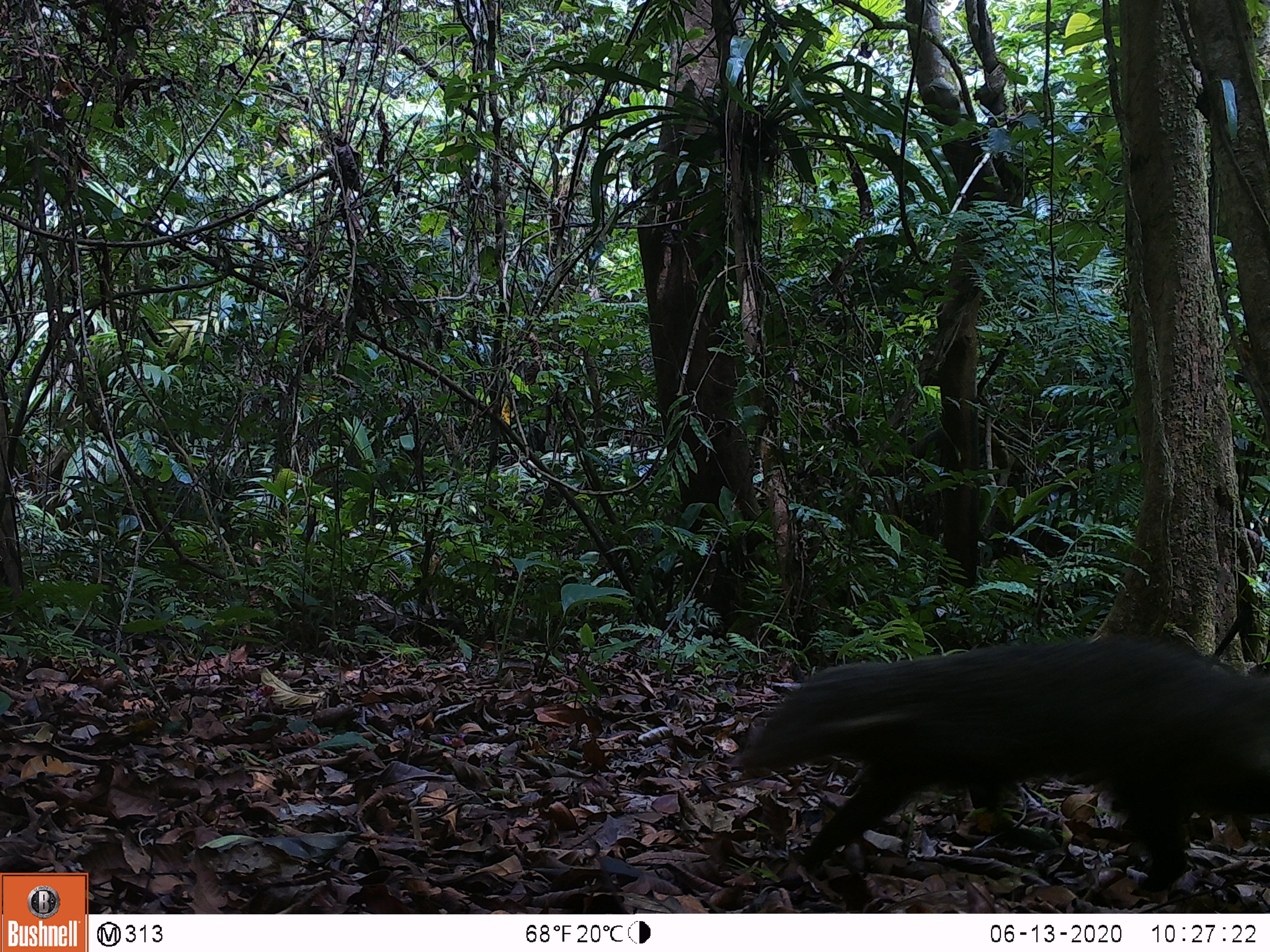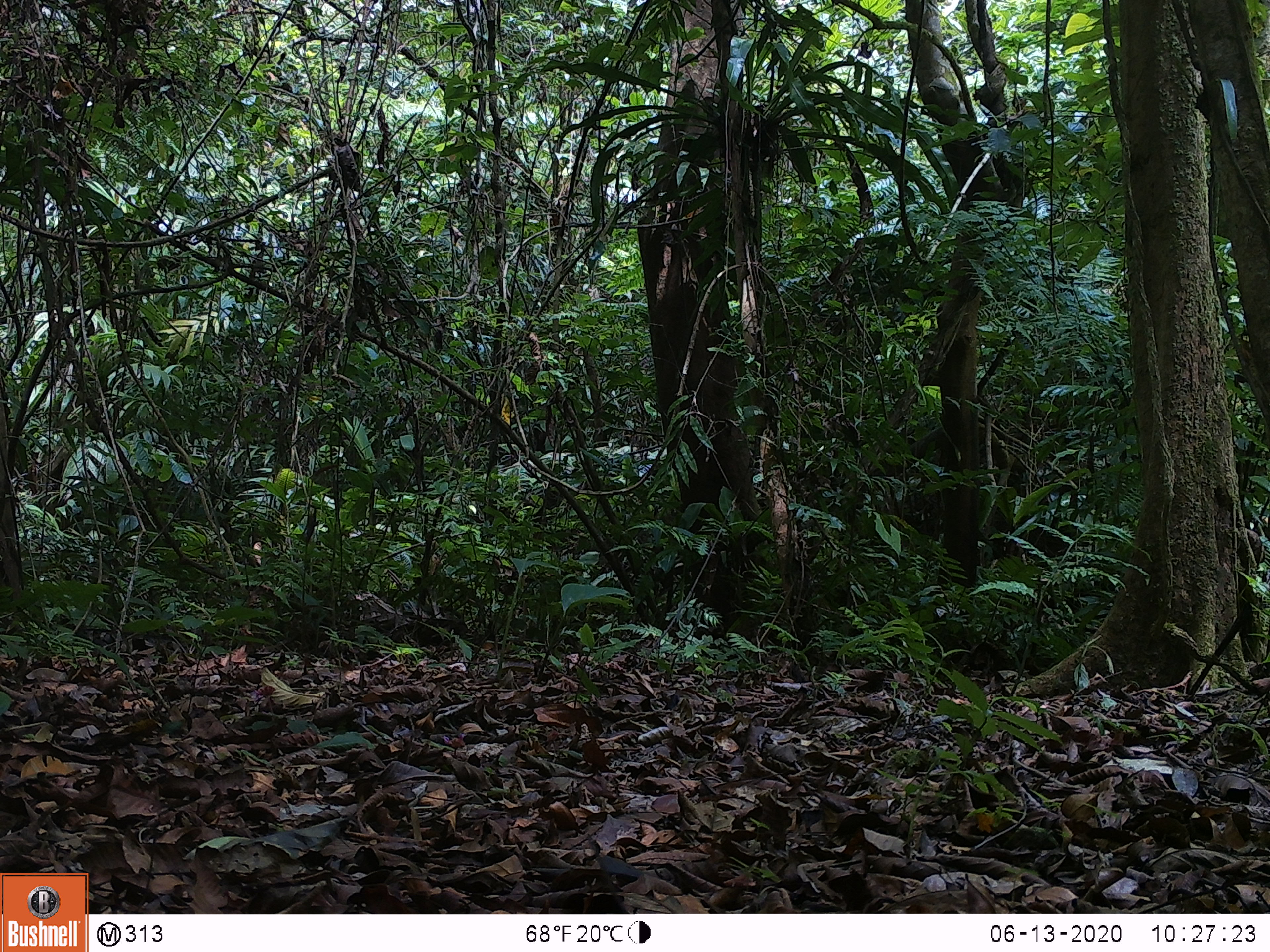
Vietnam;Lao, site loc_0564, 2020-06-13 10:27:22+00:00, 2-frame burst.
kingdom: Animalia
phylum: Chordata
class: Mammalia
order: Carnivora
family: Herpestidae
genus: Urva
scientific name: Urva urva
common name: crab-eating mongoose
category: crab eating mongoose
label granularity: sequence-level